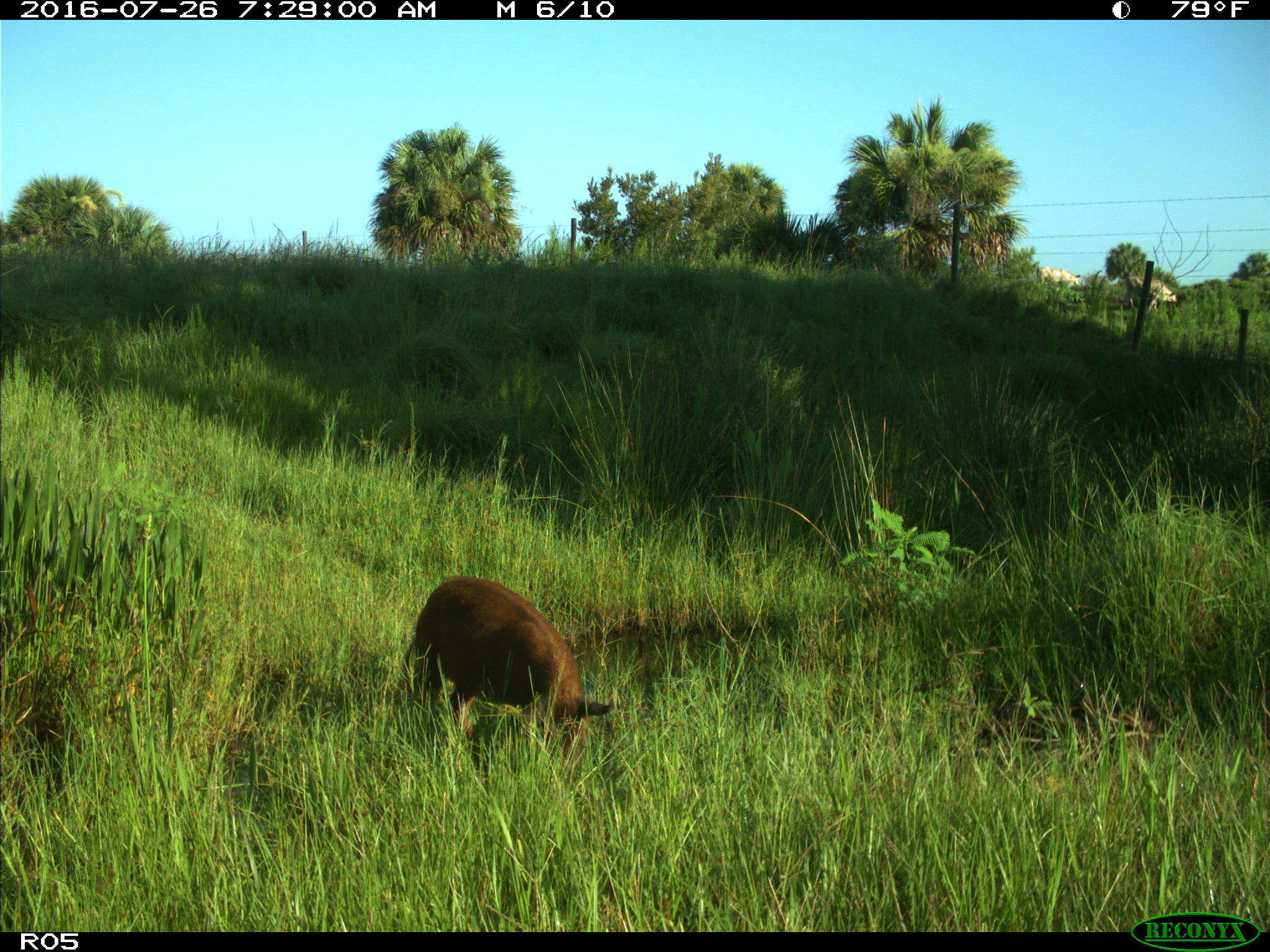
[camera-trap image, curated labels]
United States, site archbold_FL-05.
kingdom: Animalia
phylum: Chordata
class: Mammalia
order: Artiodactyla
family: Suidae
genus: Sus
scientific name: Sus scrofa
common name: wild boar